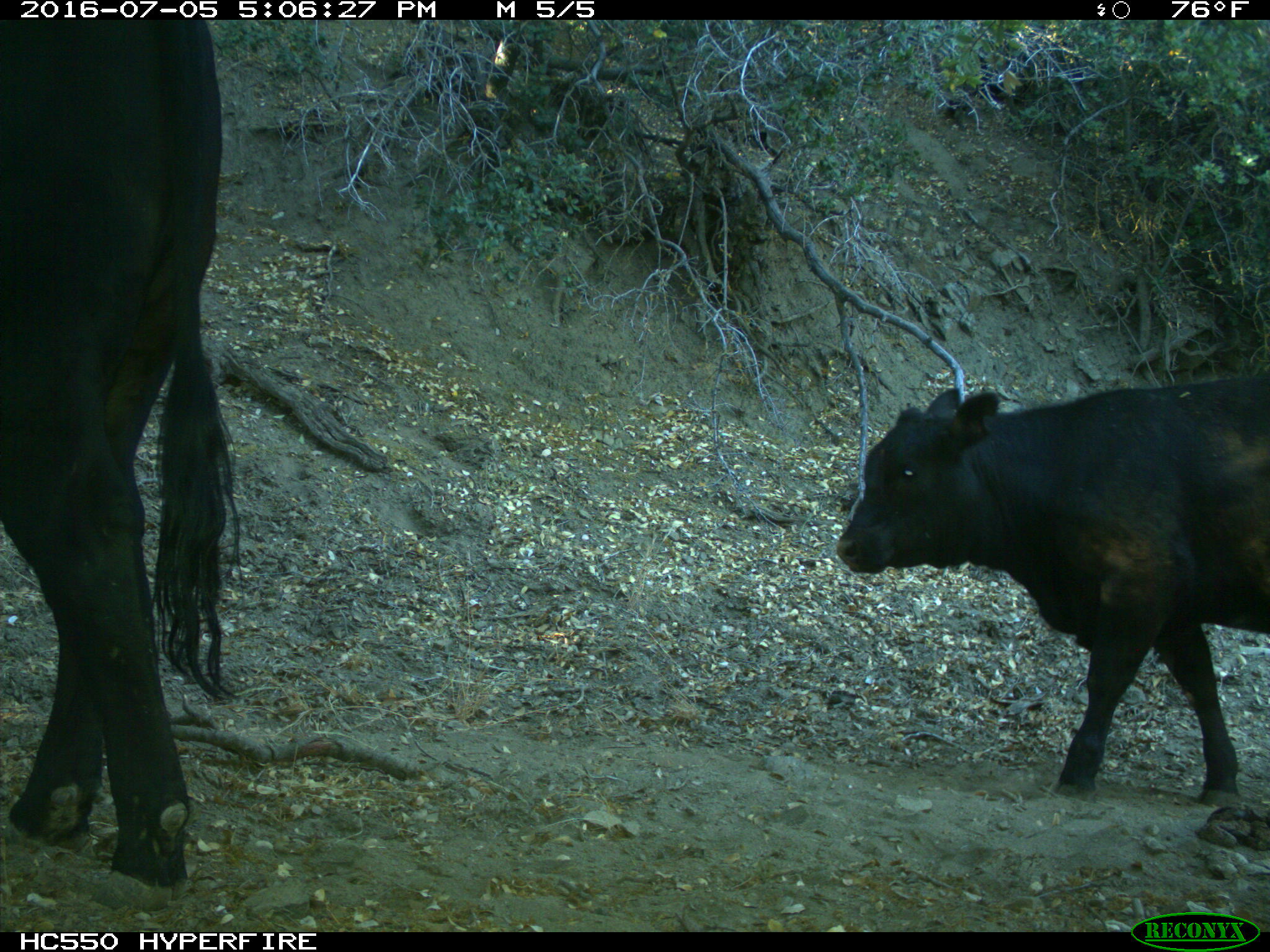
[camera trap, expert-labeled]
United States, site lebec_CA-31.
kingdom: Animalia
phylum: Chordata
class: Mammalia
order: Artiodactyla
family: Bovidae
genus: Bos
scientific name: Bos taurus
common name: domestic cow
Bos taurus (domestic cow).